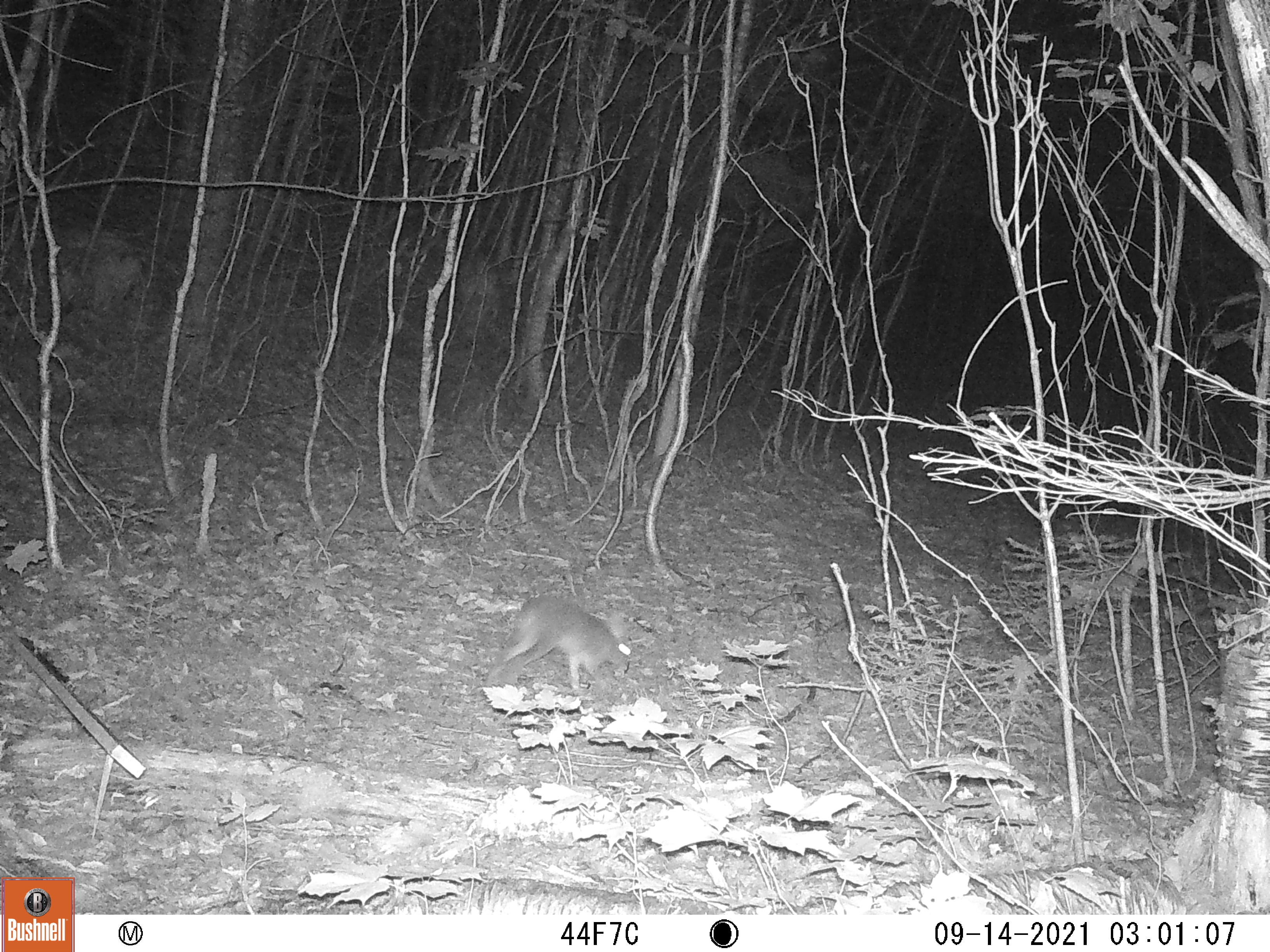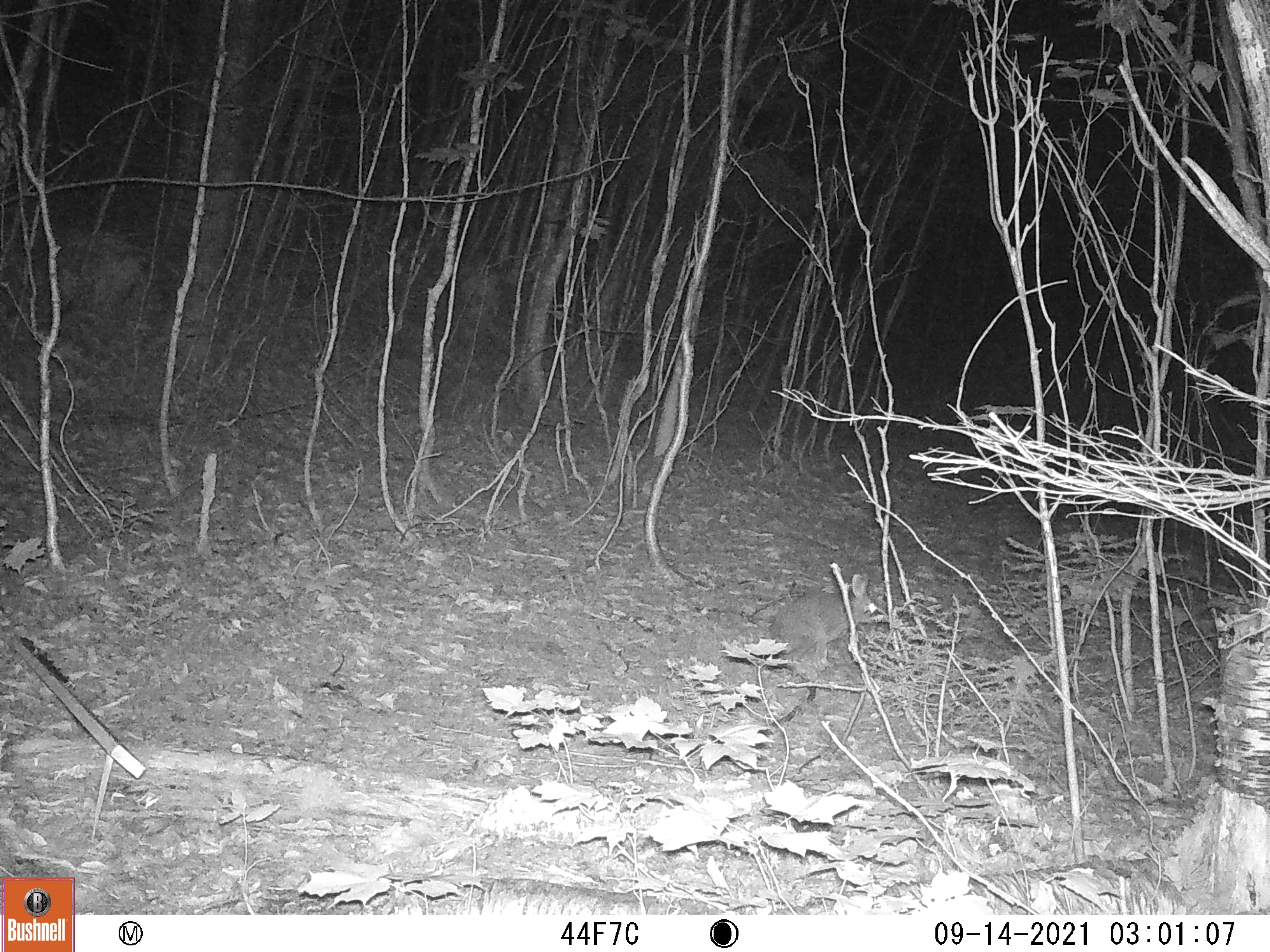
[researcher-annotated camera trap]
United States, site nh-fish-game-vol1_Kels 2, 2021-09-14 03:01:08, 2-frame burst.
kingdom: Animalia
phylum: Chordata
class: Mammalia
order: Lagomorpha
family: Leporidae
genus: Sylvilagus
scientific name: Sylvilagus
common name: cottontail rabbit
Cottontail rabbit (Sylvilagus).